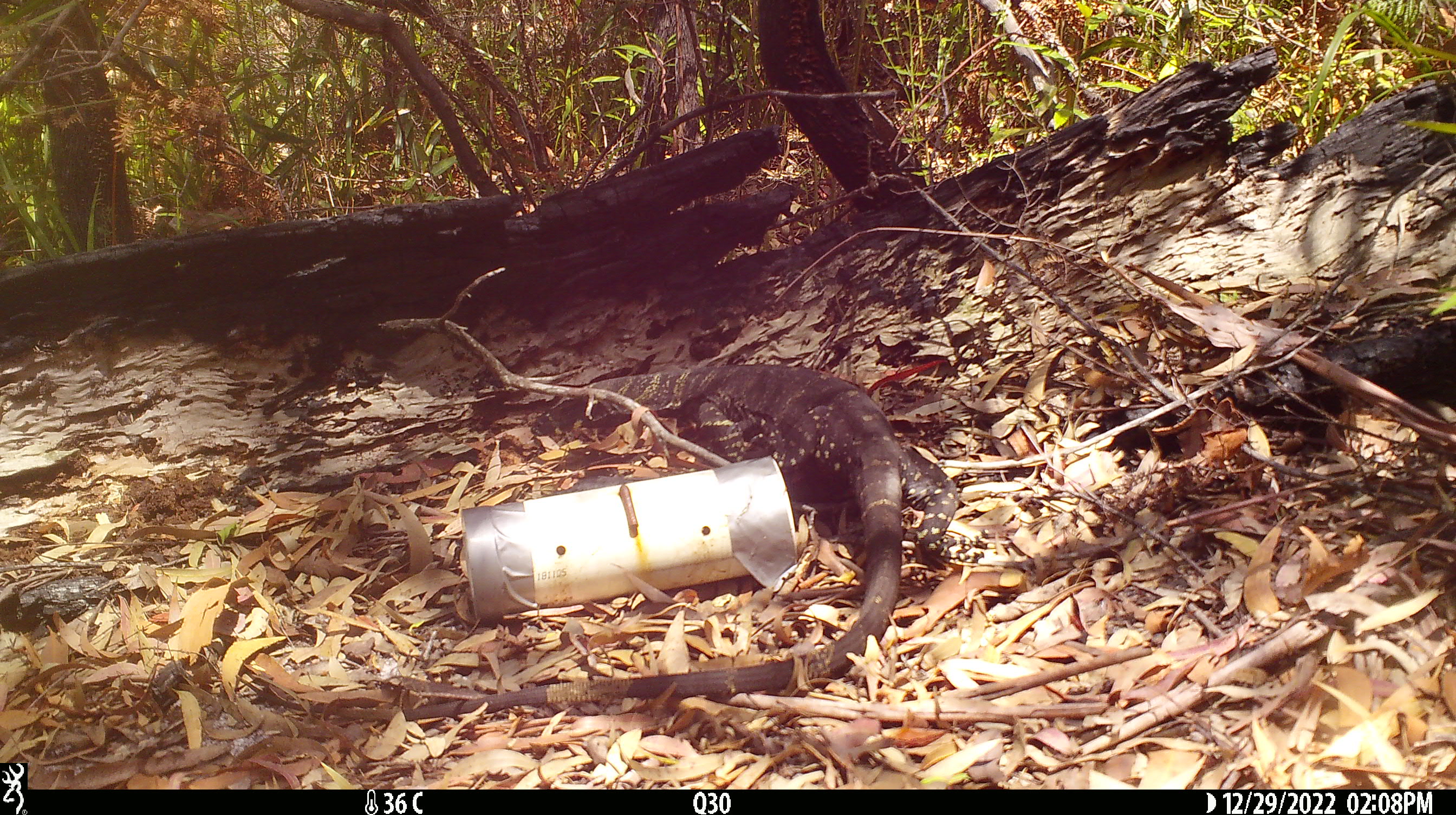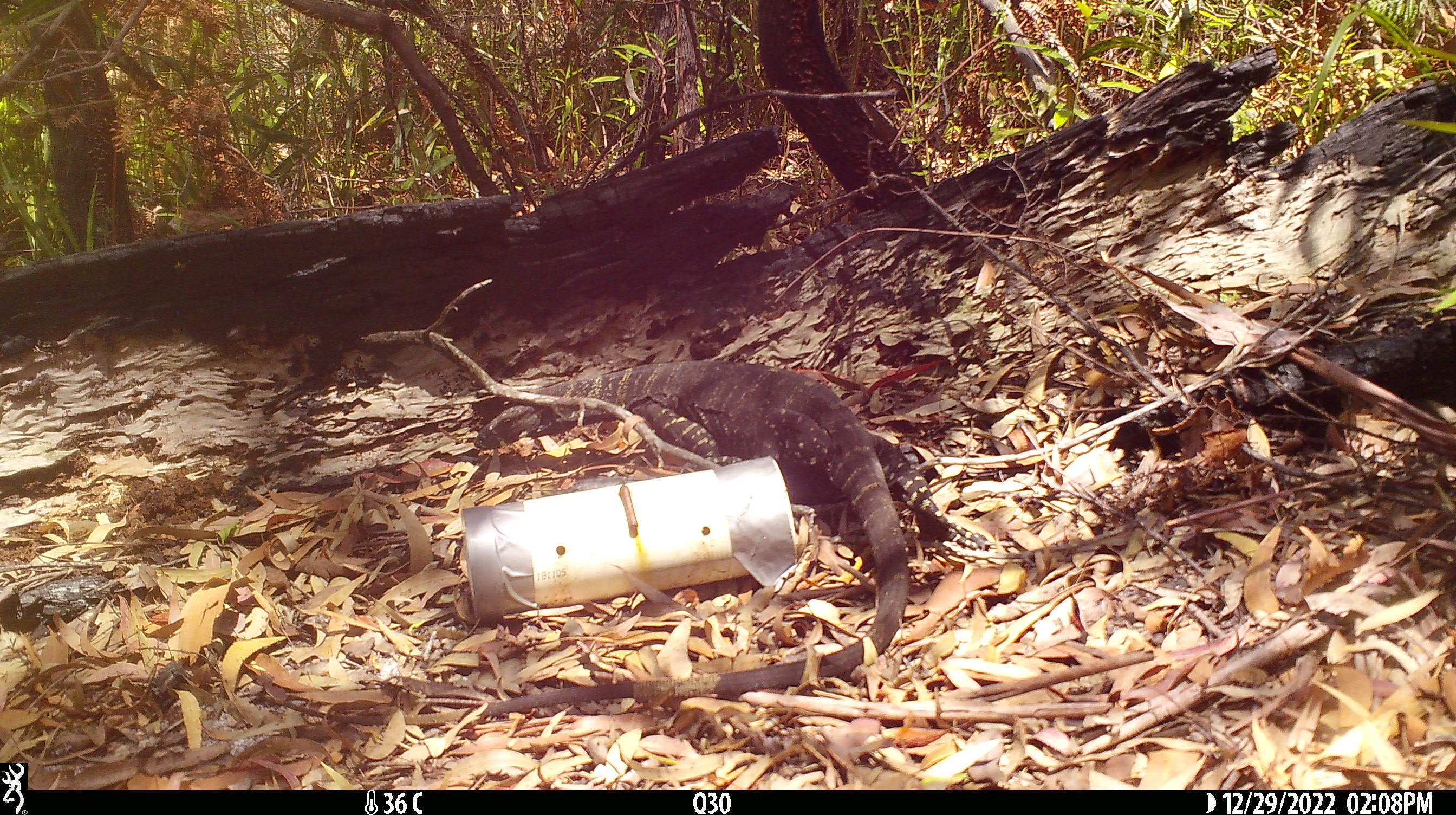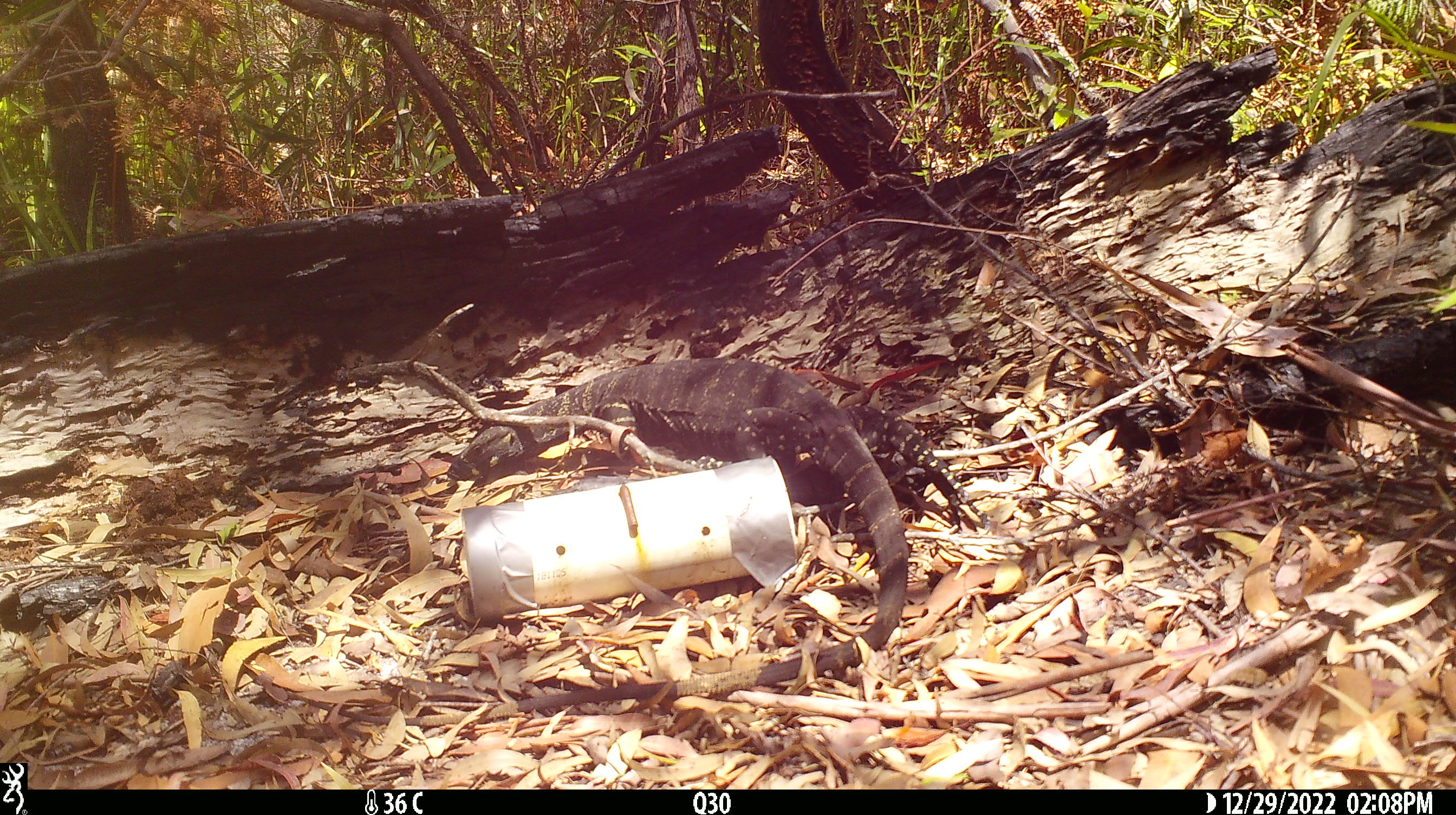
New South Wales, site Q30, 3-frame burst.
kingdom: Animalia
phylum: Chordata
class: Reptilia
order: Squamata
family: Varanidae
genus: Varanus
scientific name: Varanus varius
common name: lace monitor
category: goanna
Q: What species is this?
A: Goanna (lace monitor) (Varanus varius).